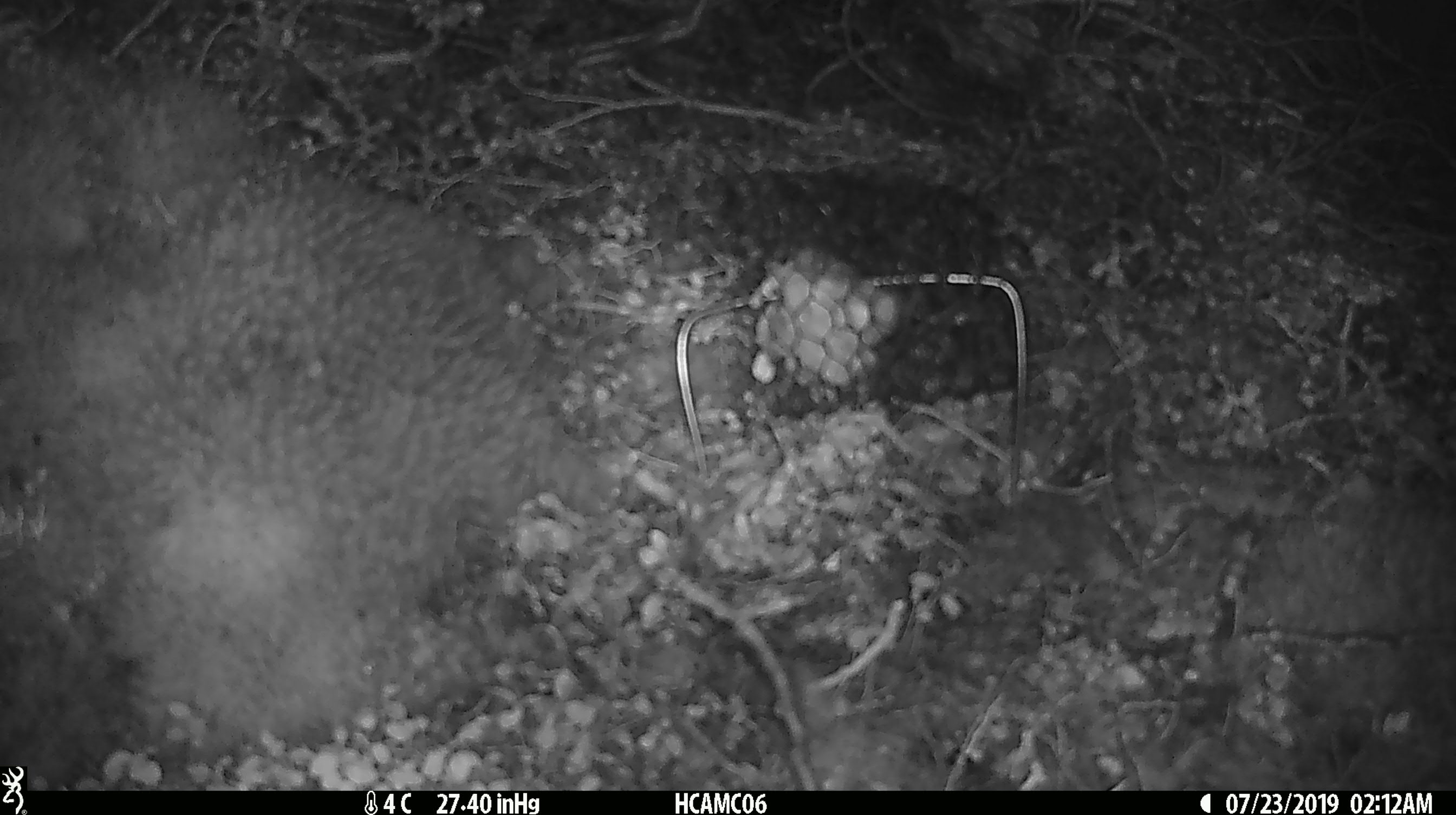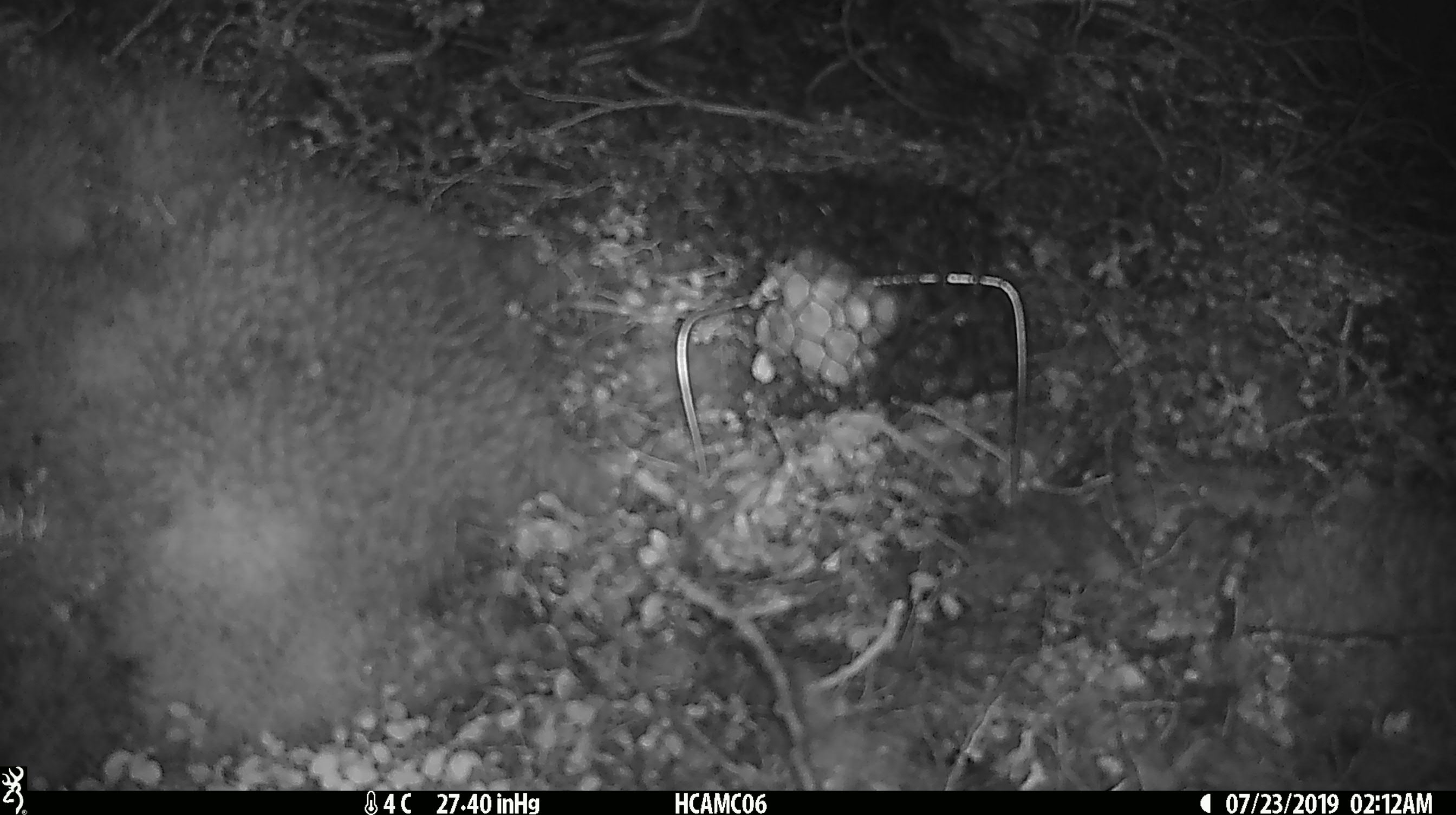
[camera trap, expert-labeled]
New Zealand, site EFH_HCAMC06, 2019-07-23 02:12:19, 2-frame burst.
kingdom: Animalia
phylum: Chordata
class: Mammalia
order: Rodentia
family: Muridae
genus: Mus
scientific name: Mus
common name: mouse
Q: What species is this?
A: Mouse (Mus).